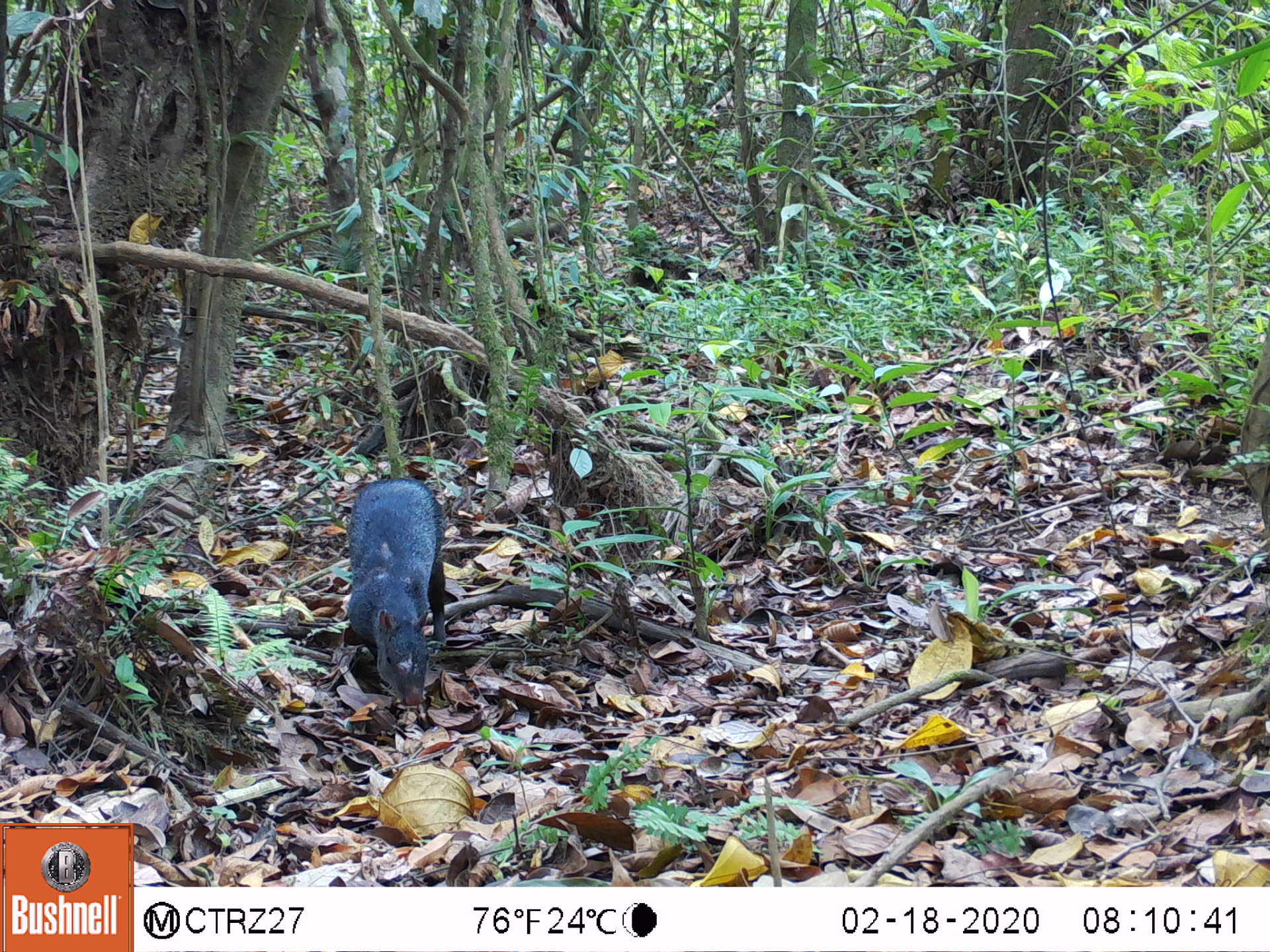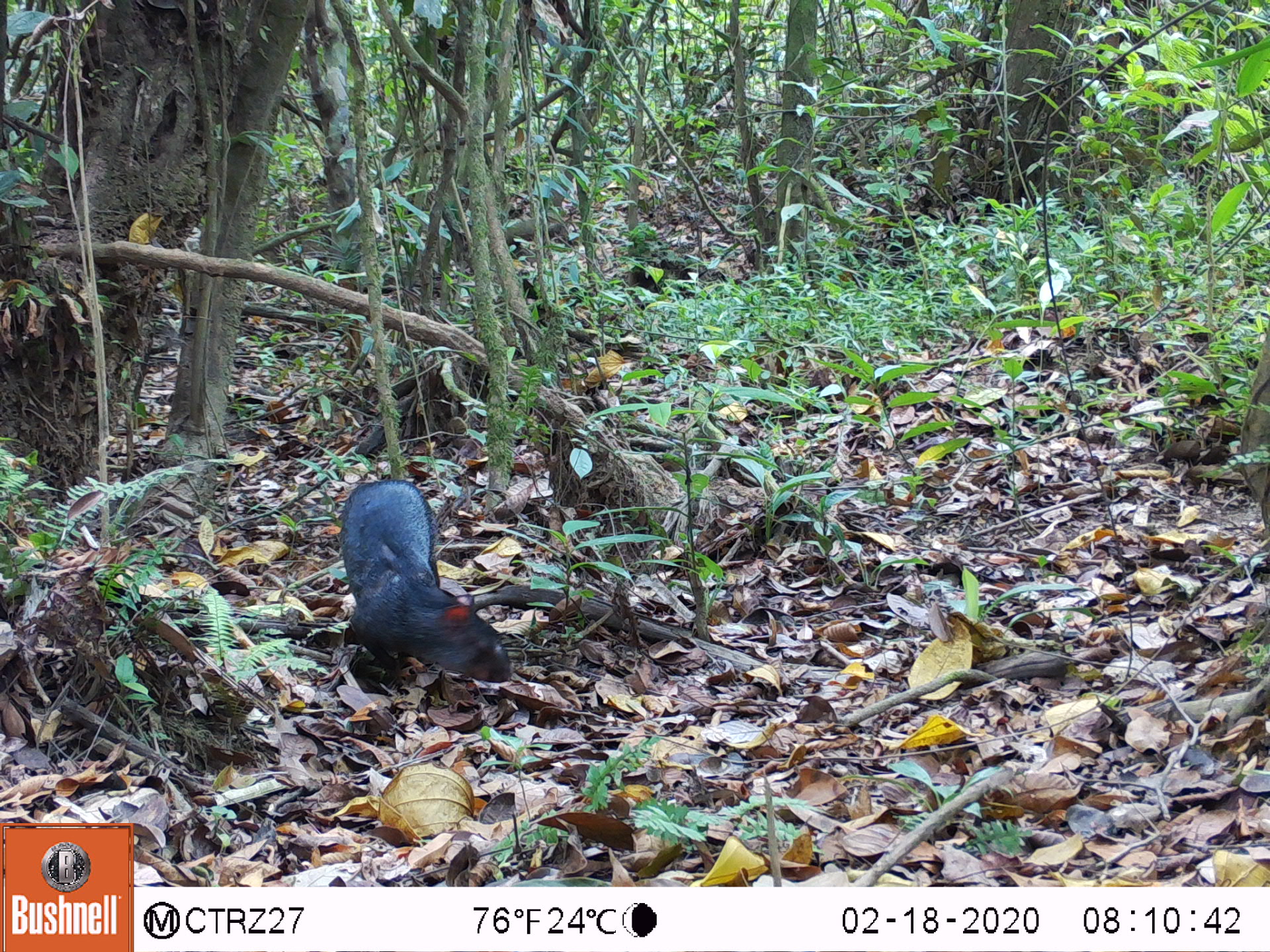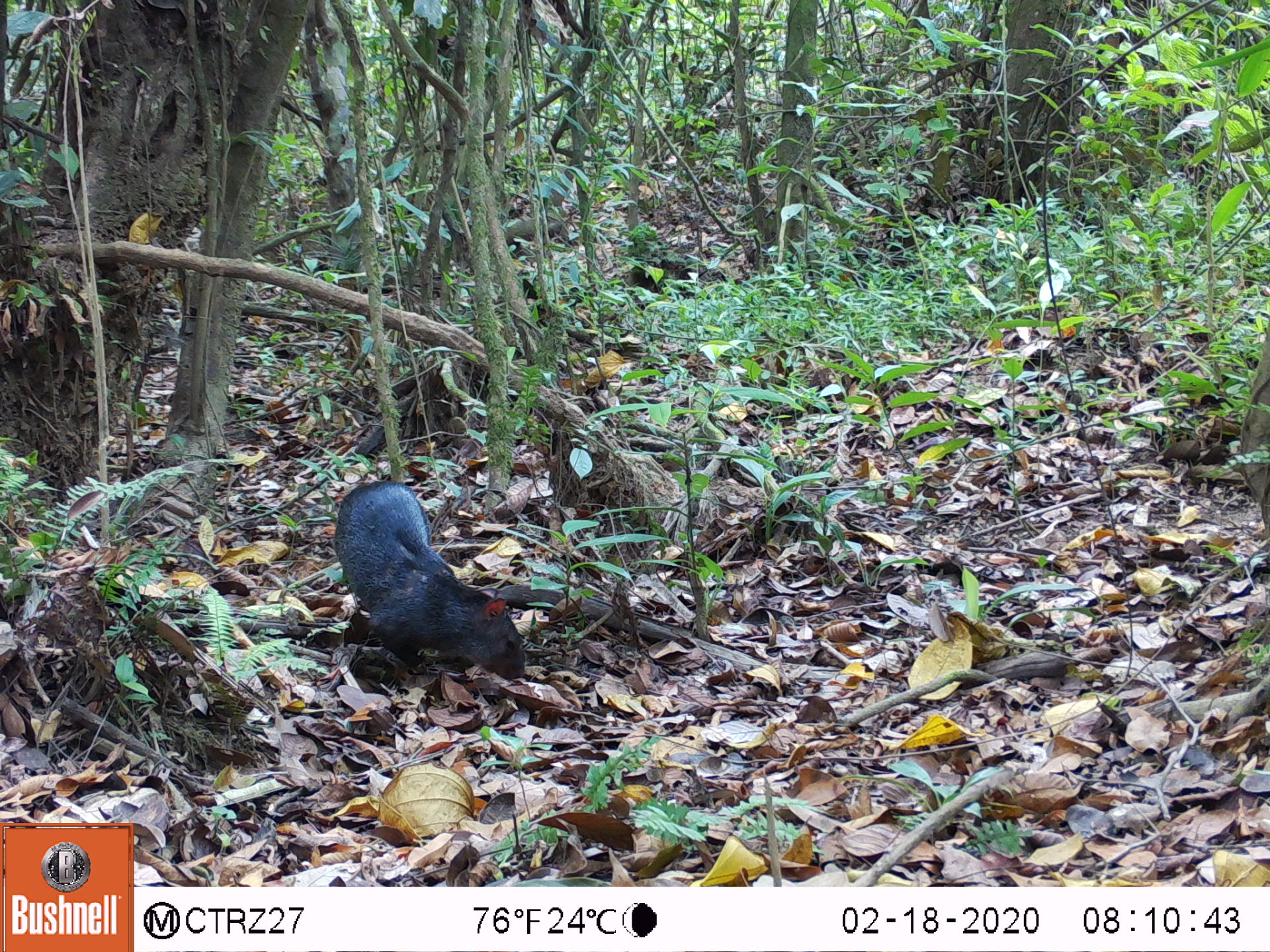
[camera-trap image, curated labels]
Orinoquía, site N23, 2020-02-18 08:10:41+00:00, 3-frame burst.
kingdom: Animalia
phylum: Chordata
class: Mammalia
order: Rodentia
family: Dasyproctidae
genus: Dasyprocta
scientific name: Dasyprocta fuliginosa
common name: black agouti